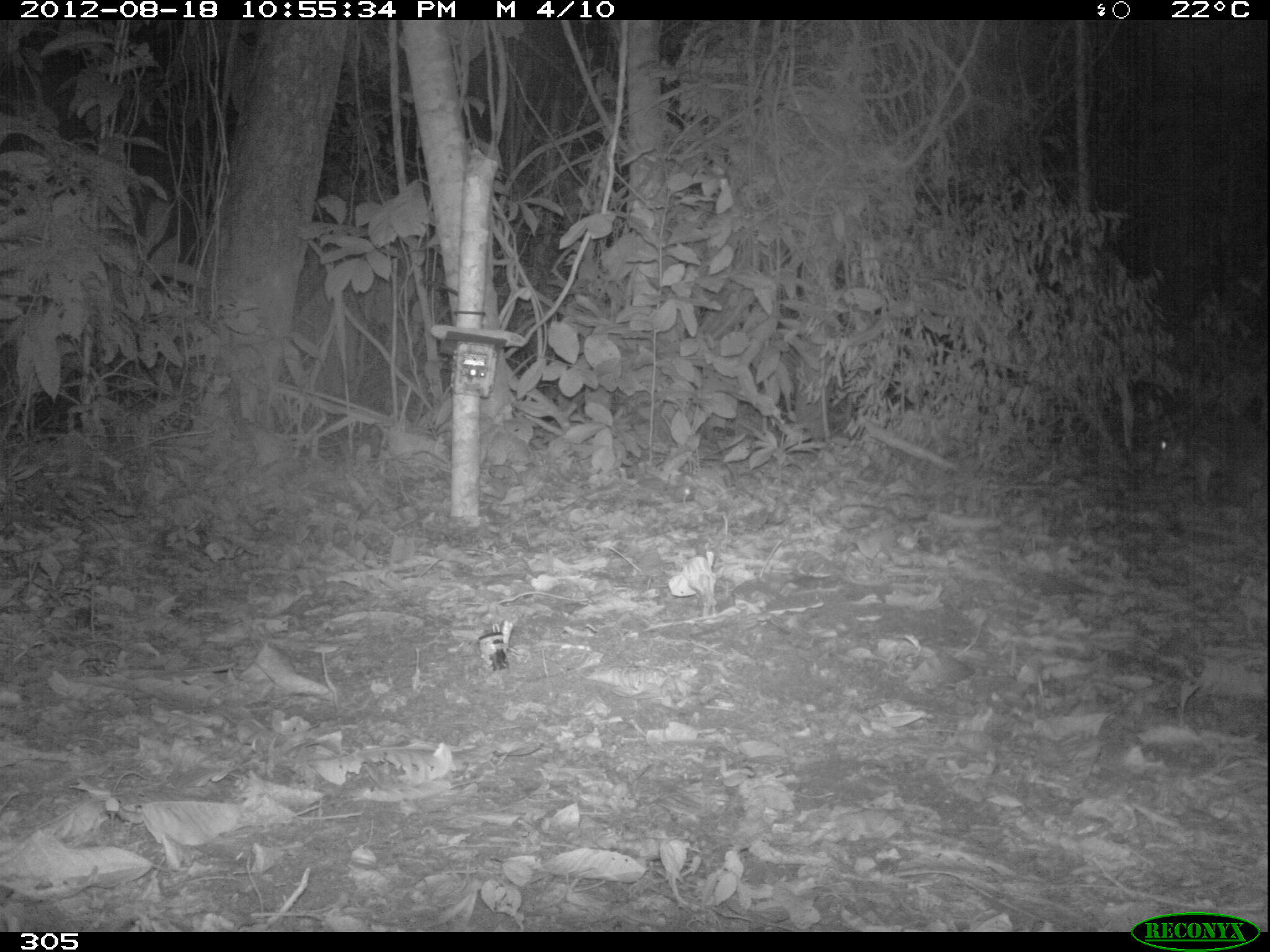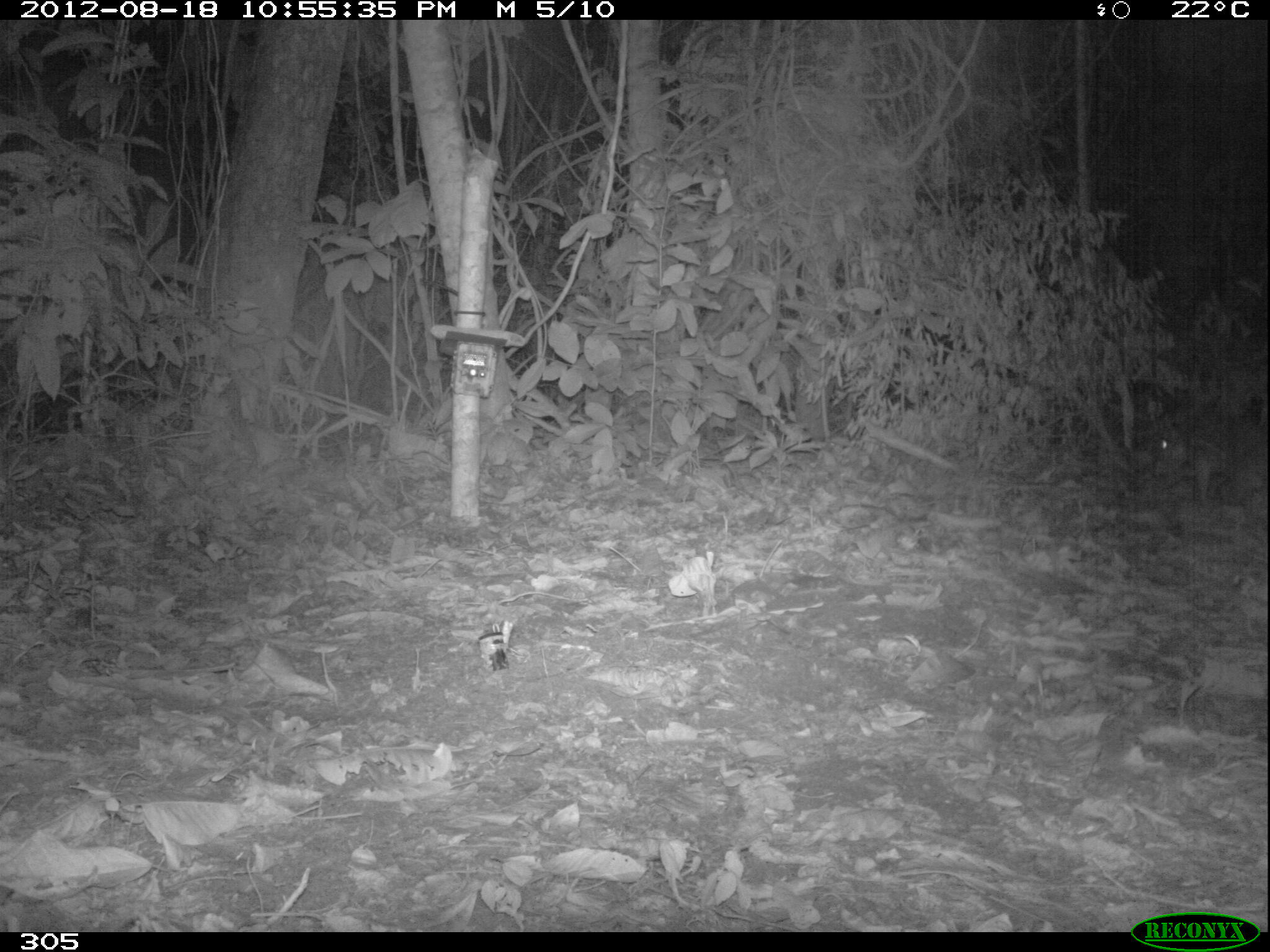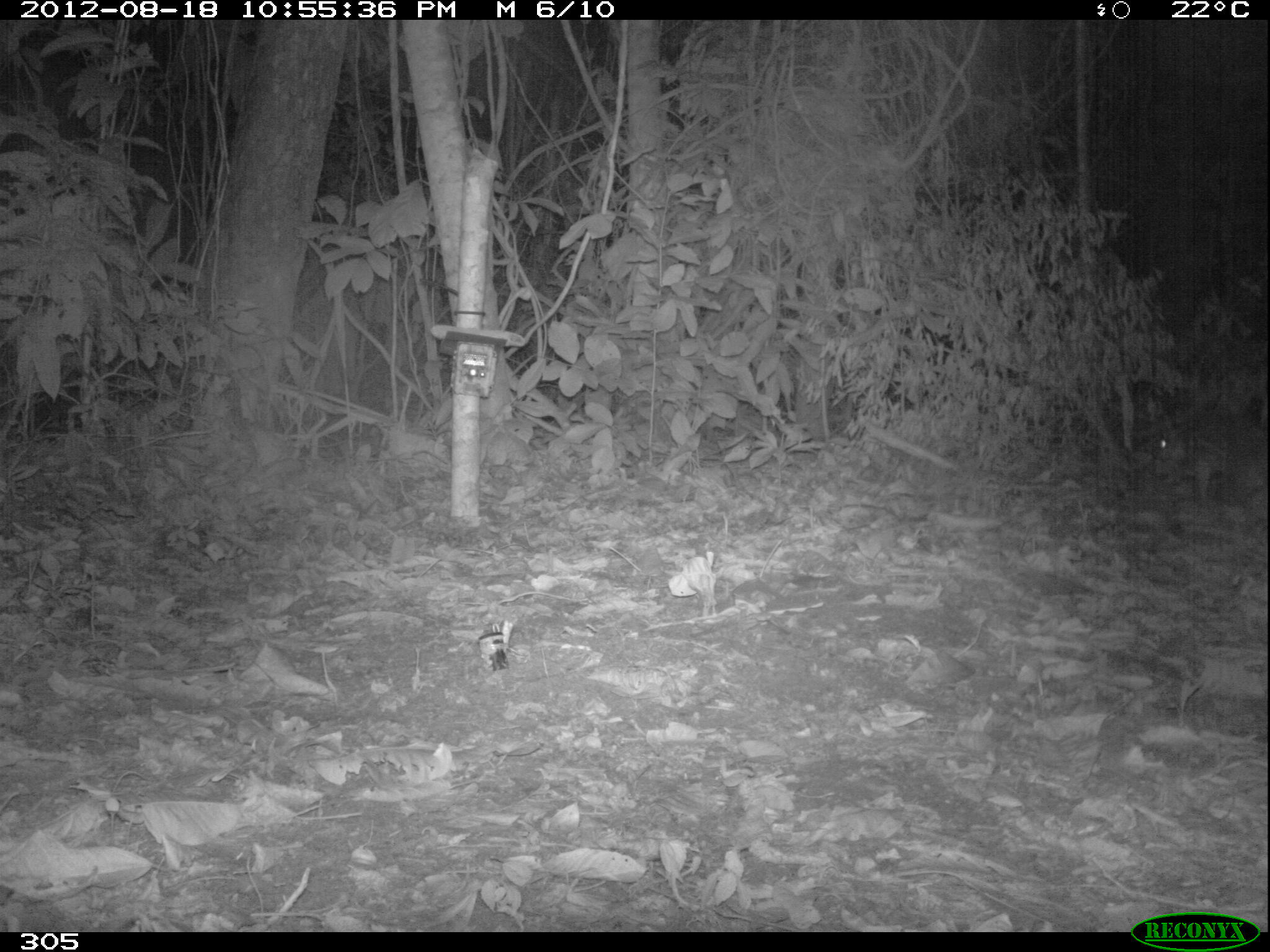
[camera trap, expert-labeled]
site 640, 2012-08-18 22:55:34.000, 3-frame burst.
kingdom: Animalia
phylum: Chordata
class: Mammalia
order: Rodentia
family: Cuniculidae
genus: Cuniculus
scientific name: Cuniculus paca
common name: spotted paca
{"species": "Cuniculus paca (spotted paca)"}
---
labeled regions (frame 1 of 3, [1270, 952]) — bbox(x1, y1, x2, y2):
cuniculus paca: bbox(1152, 414, 1268, 514)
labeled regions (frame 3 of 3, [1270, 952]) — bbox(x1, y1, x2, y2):
cuniculus paca: bbox(1152, 407, 1269, 502)